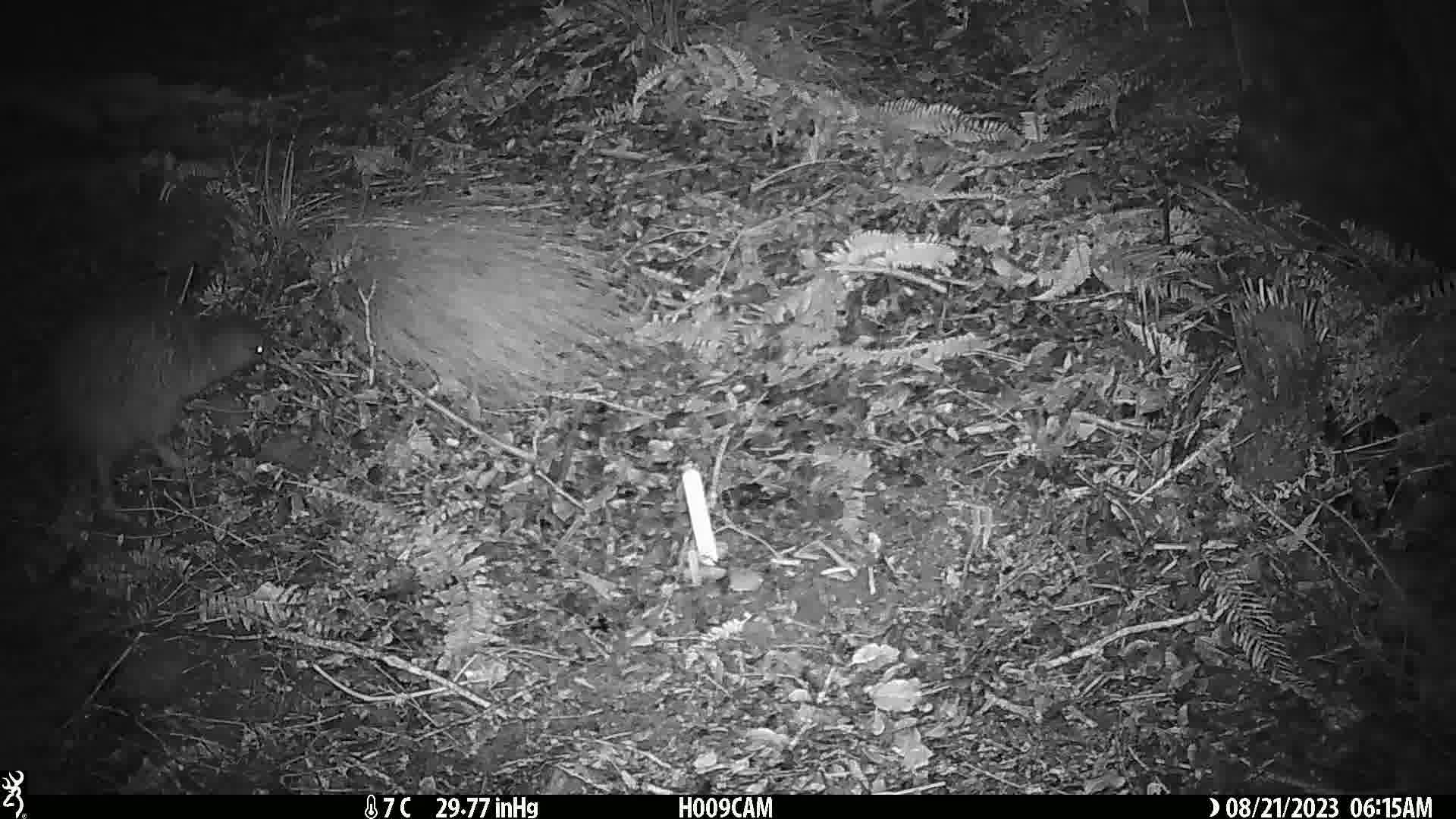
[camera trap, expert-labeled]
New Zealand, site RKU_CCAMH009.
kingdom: Animalia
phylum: Chordata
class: Aves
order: Apterygiformes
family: Apterygidae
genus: Apteryx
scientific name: Apteryx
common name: kiwi